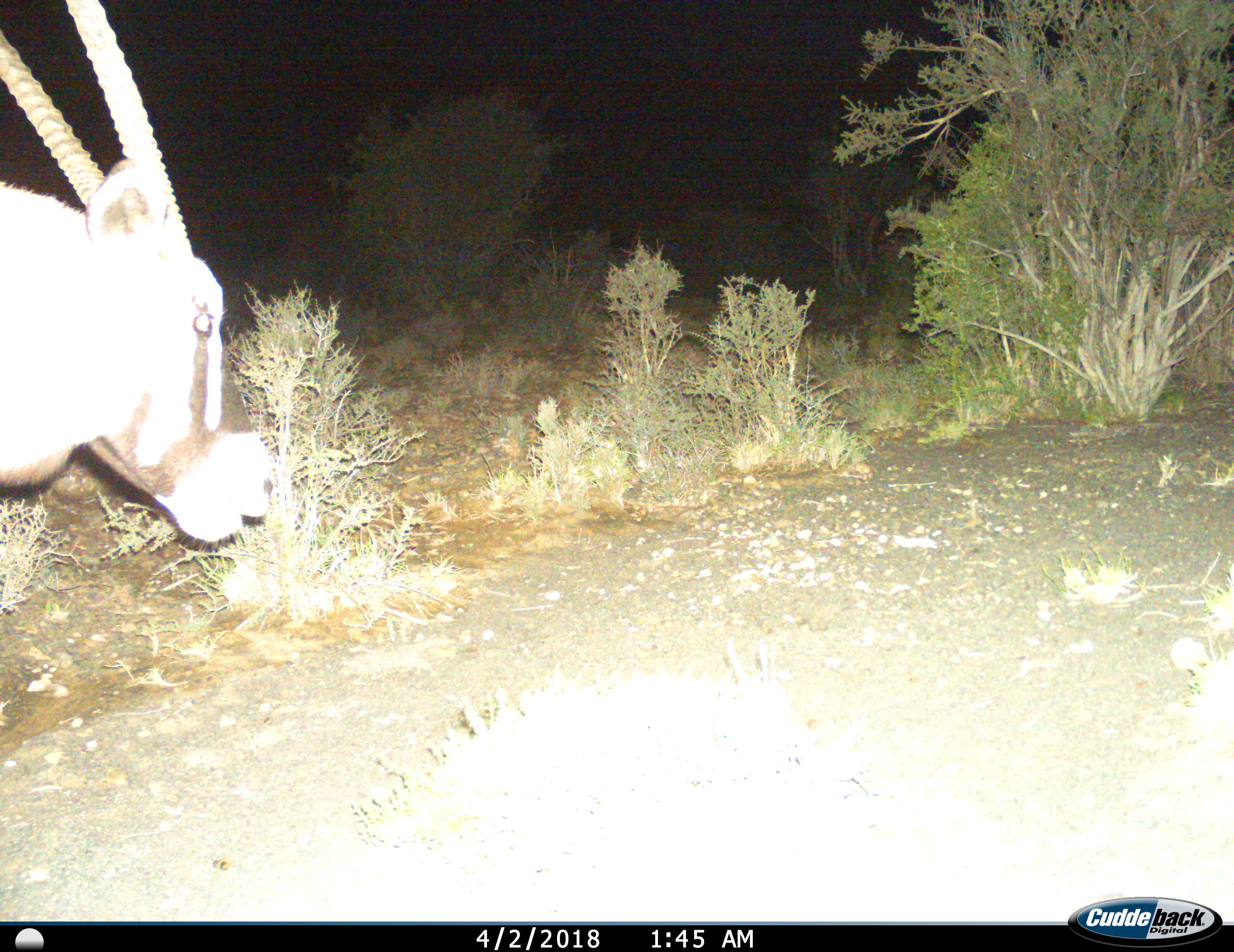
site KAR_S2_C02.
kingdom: Animalia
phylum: Chordata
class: Mammalia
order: Artiodactyla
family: Bovidae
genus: Oryx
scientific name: Oryx gazella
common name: gemsbok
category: oryx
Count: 1.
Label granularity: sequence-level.